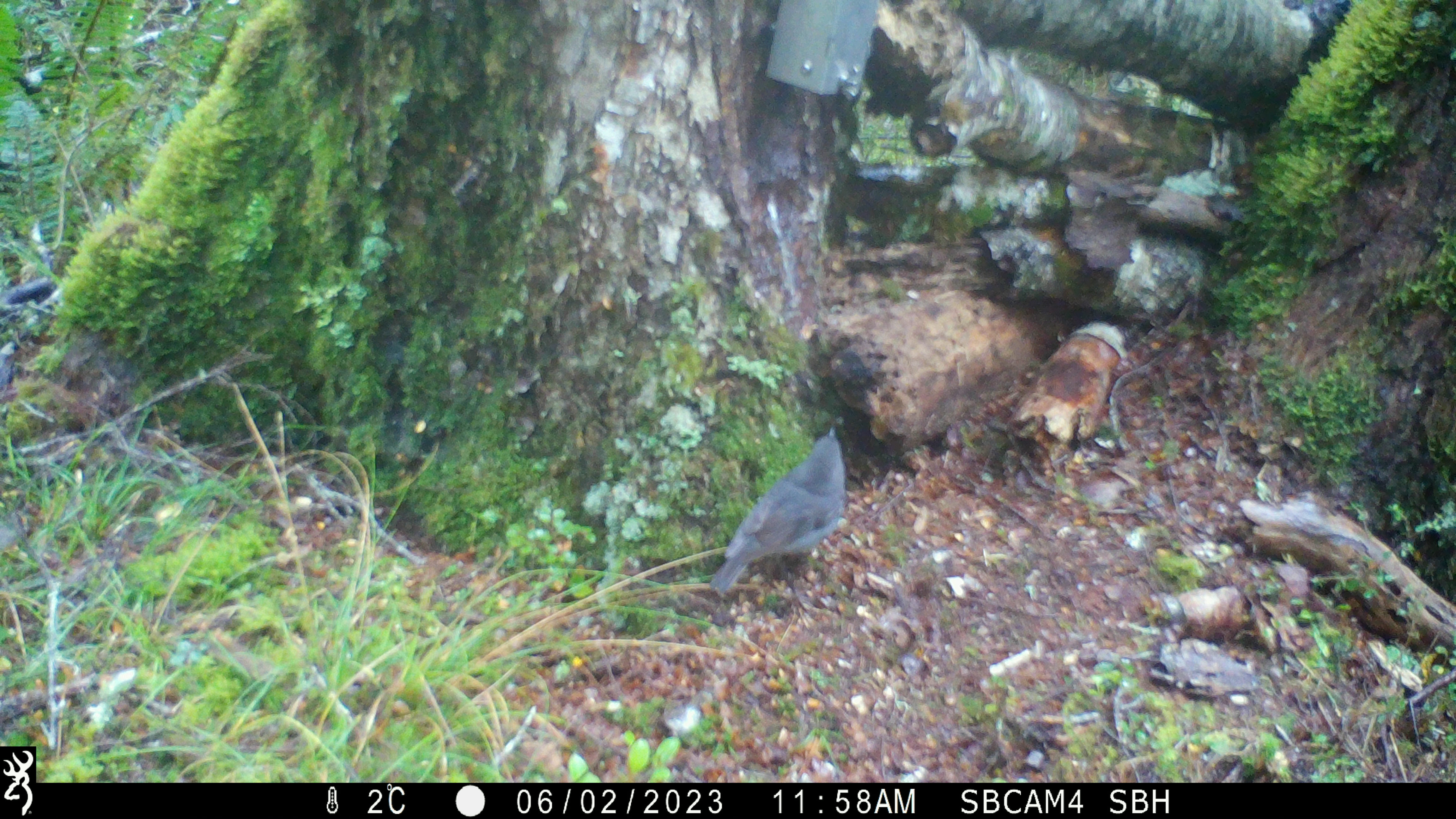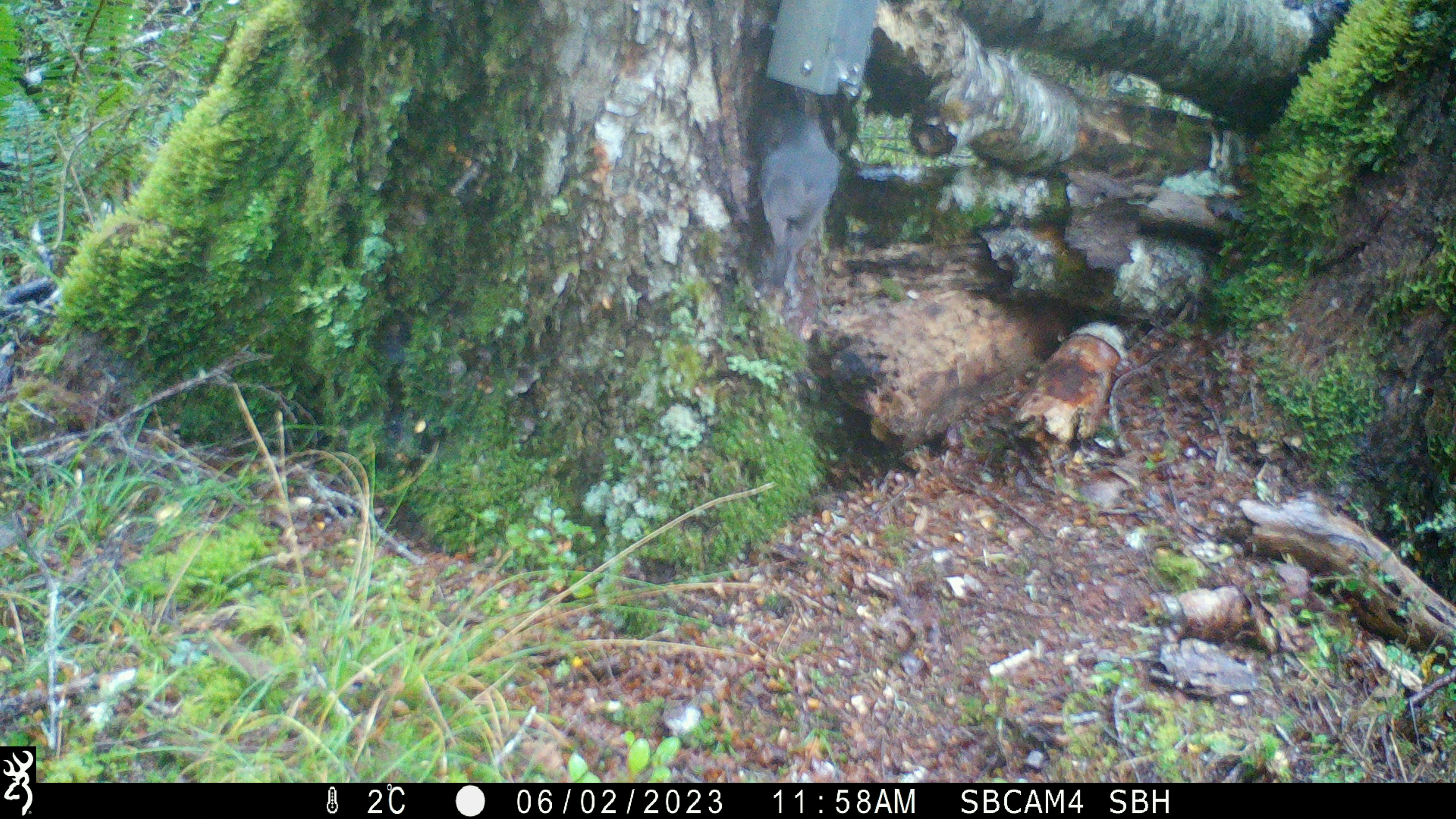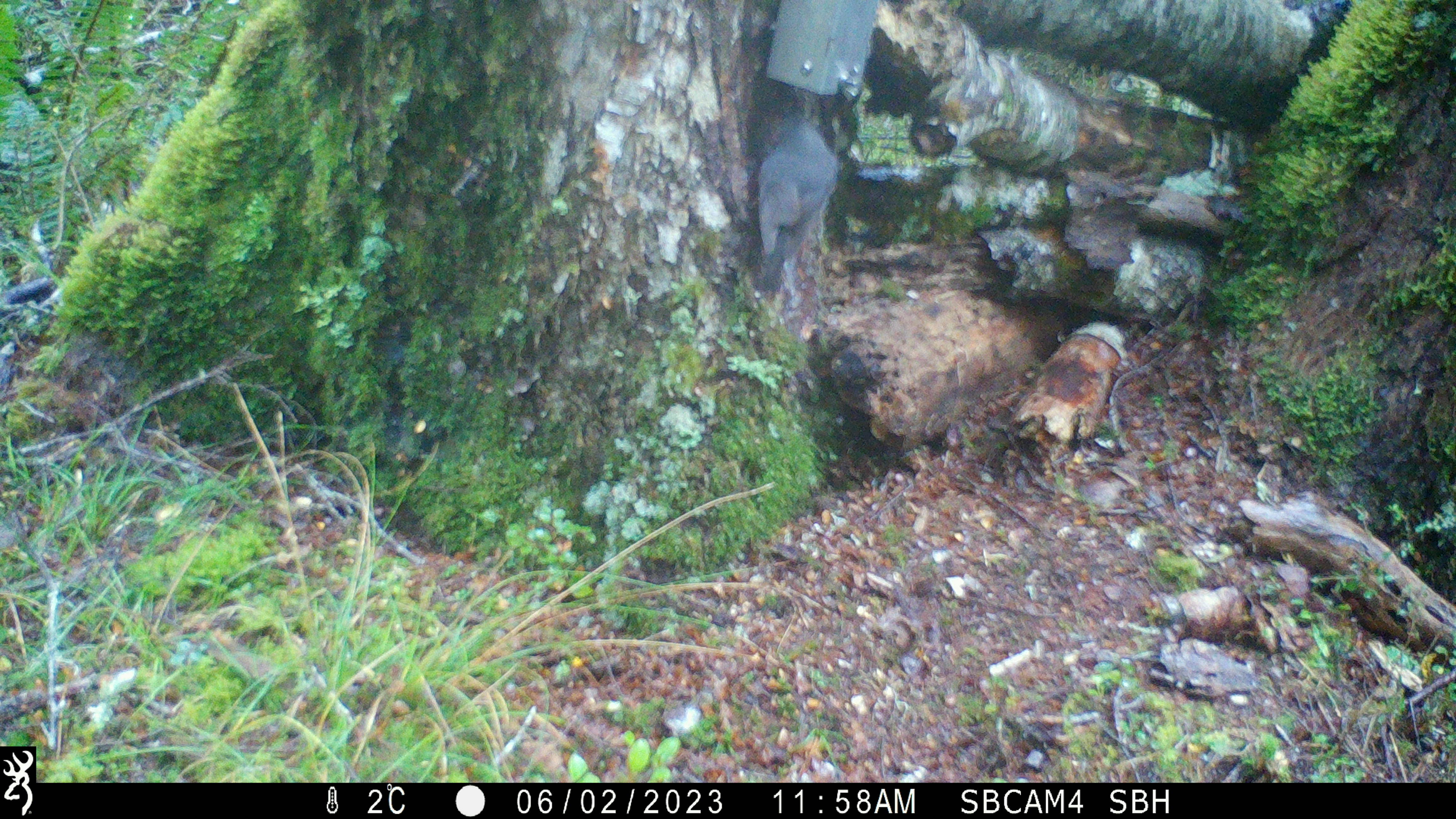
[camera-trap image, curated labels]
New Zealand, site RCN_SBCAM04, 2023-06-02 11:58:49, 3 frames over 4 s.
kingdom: Animalia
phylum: Chordata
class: Aves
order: Passeriformes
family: Petroicidae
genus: Petroica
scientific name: Petroica australis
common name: new zealand robin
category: robin